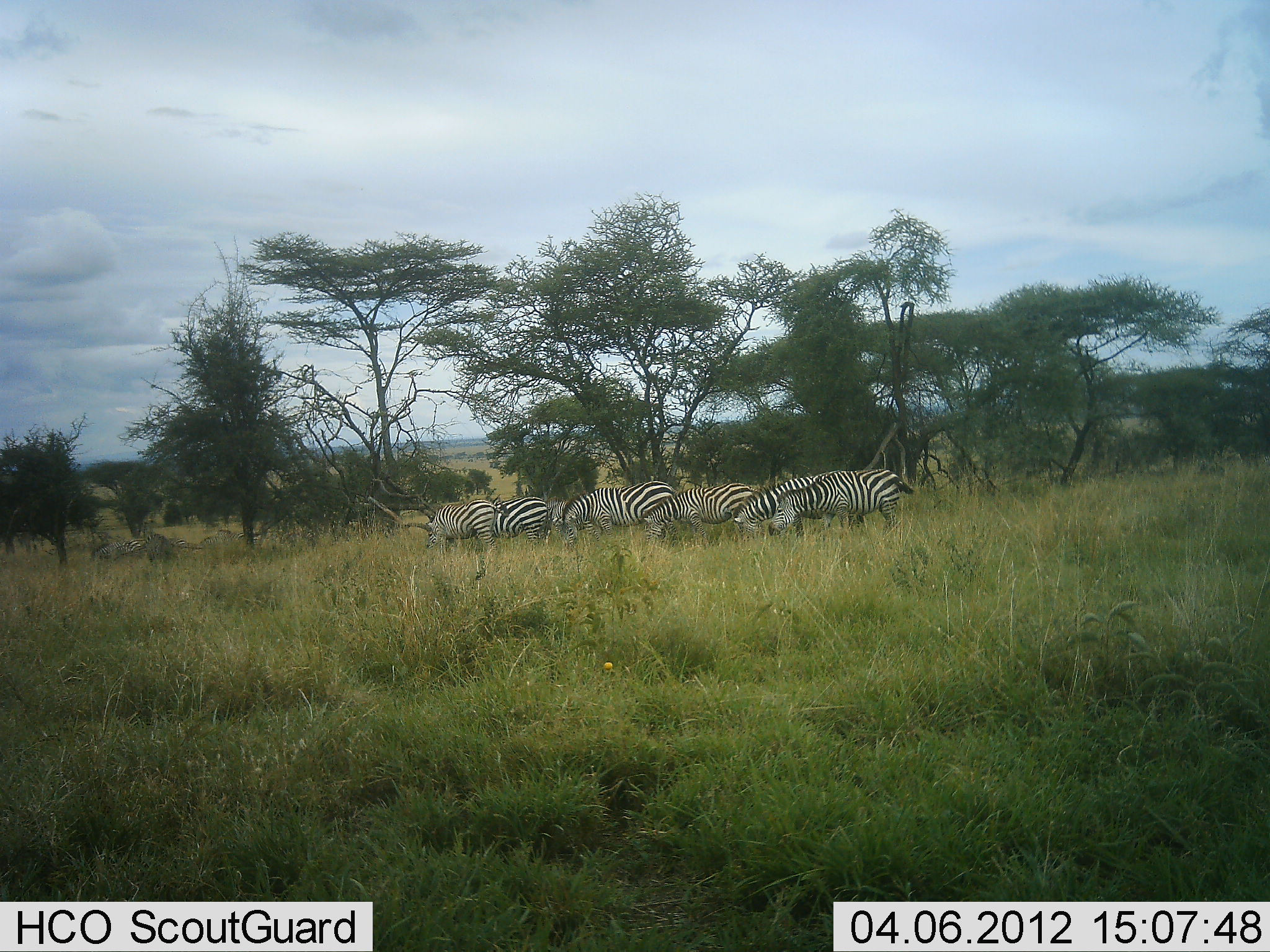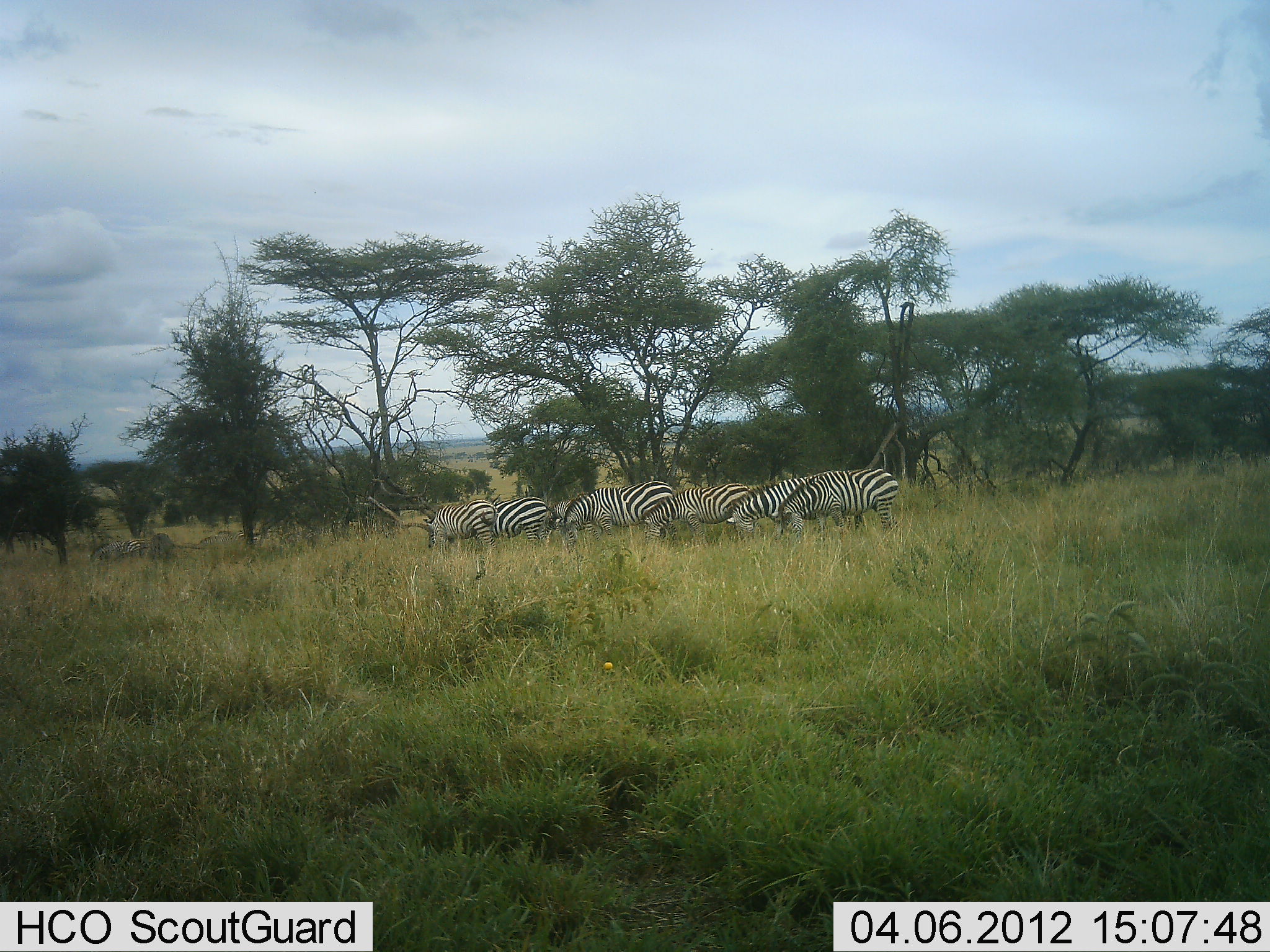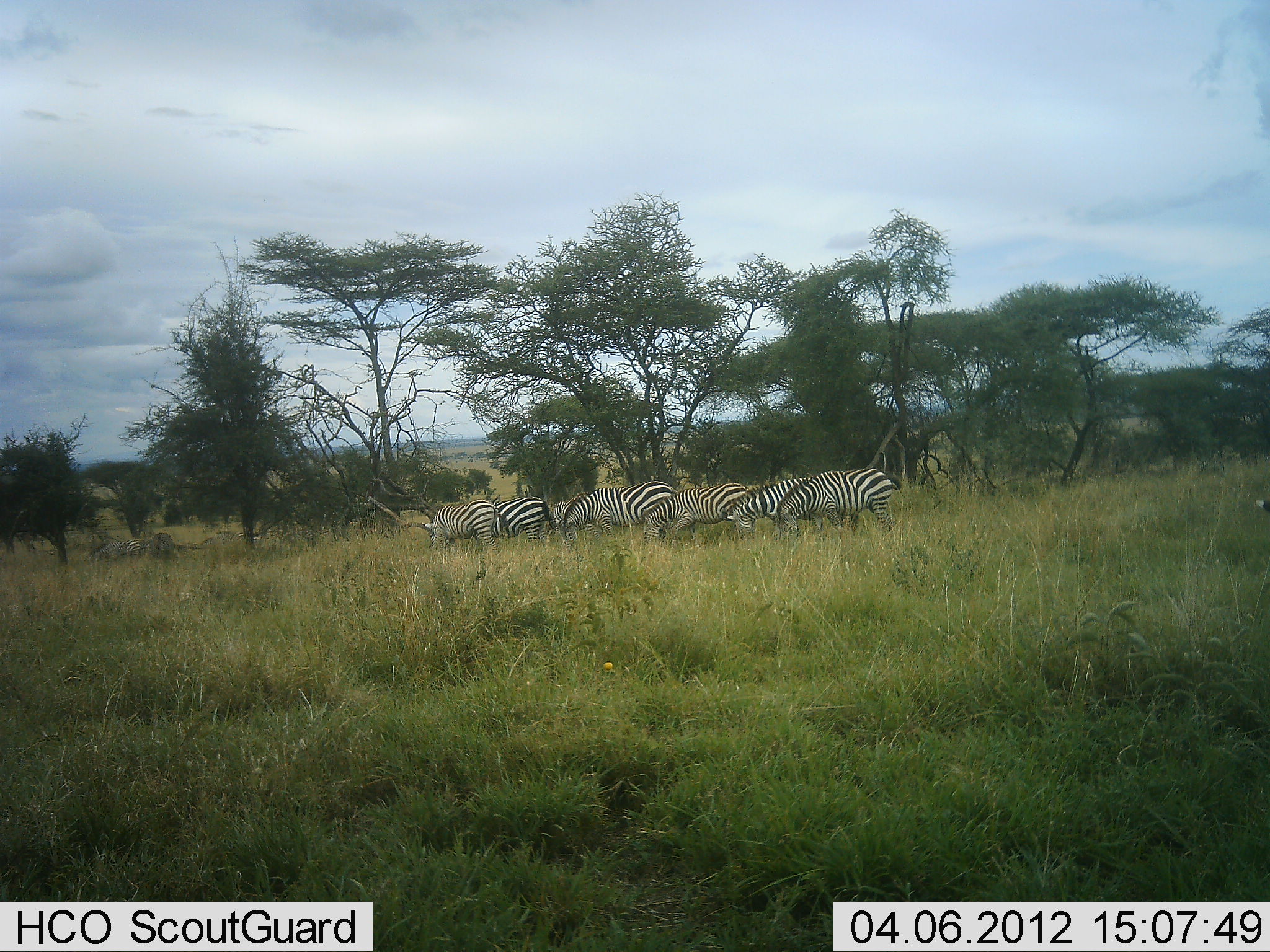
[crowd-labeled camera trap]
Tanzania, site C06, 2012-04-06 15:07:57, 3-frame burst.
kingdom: Animalia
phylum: Chordata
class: Mammalia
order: Perissodactyla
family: Equidae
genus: Equus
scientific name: Equus quagga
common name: plains zebra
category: zebra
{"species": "zebra (plains zebra) (Equus quagga)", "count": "7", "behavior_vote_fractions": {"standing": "47%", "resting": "0%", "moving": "13%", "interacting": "0%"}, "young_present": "0%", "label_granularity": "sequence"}